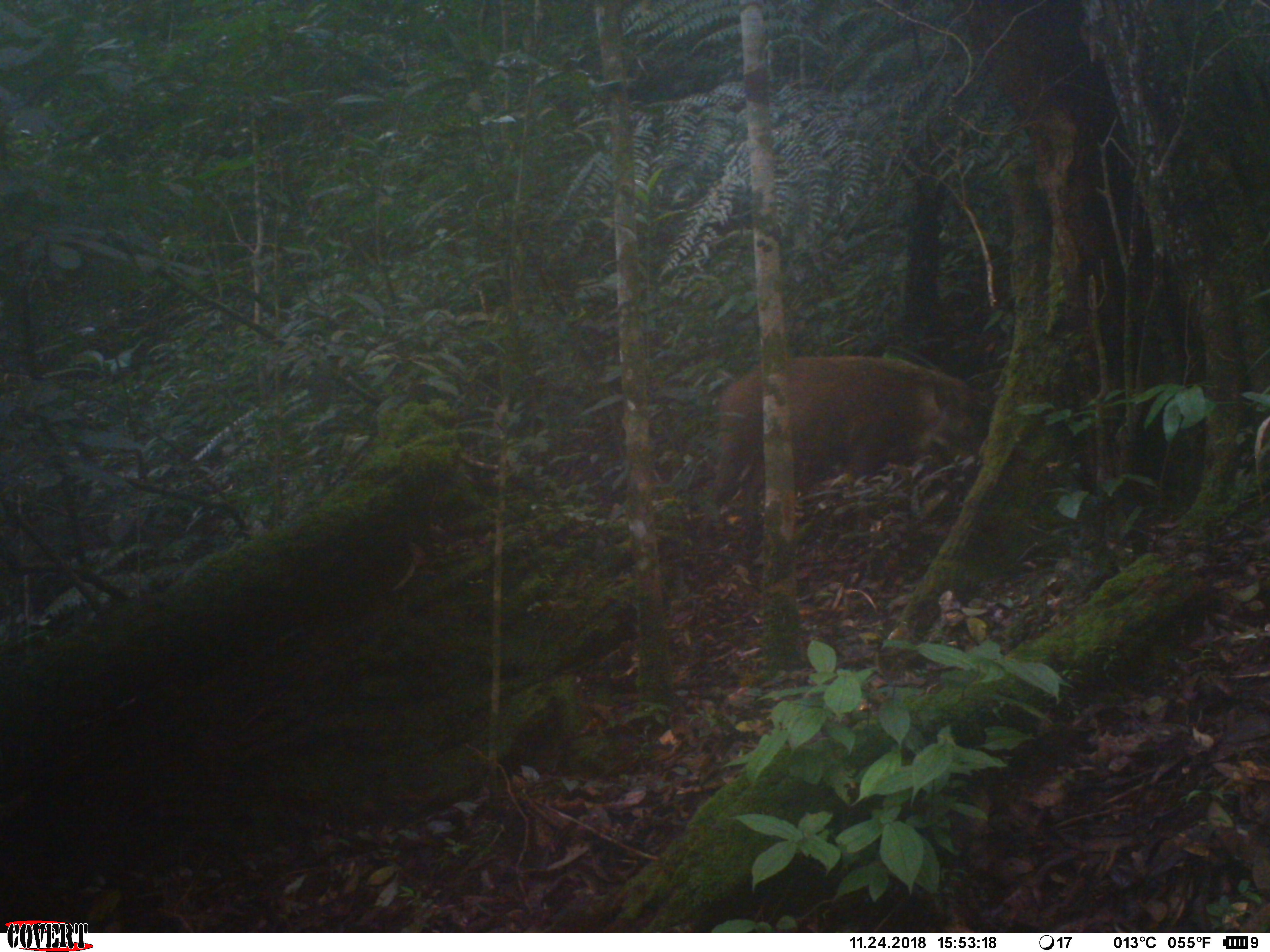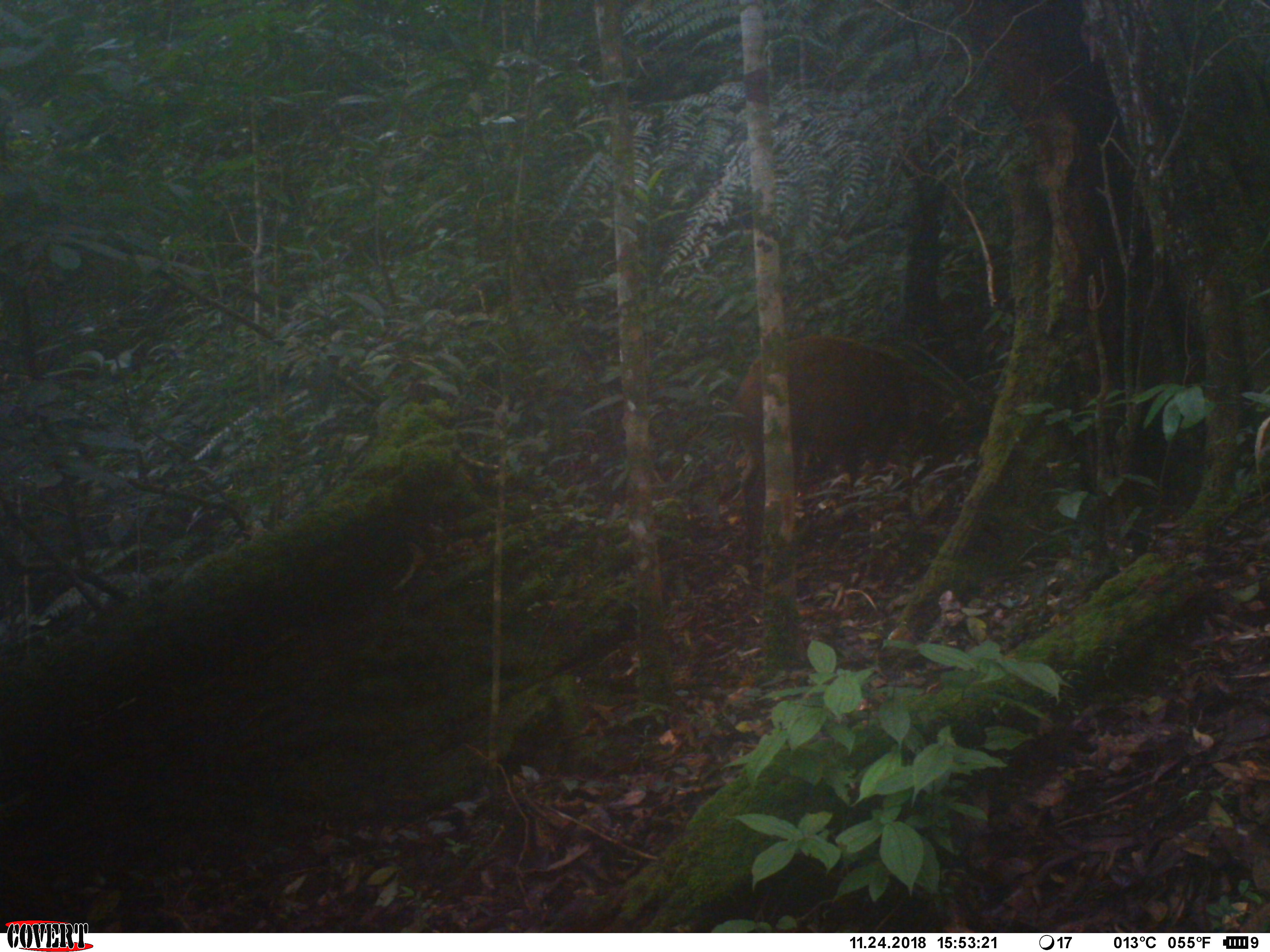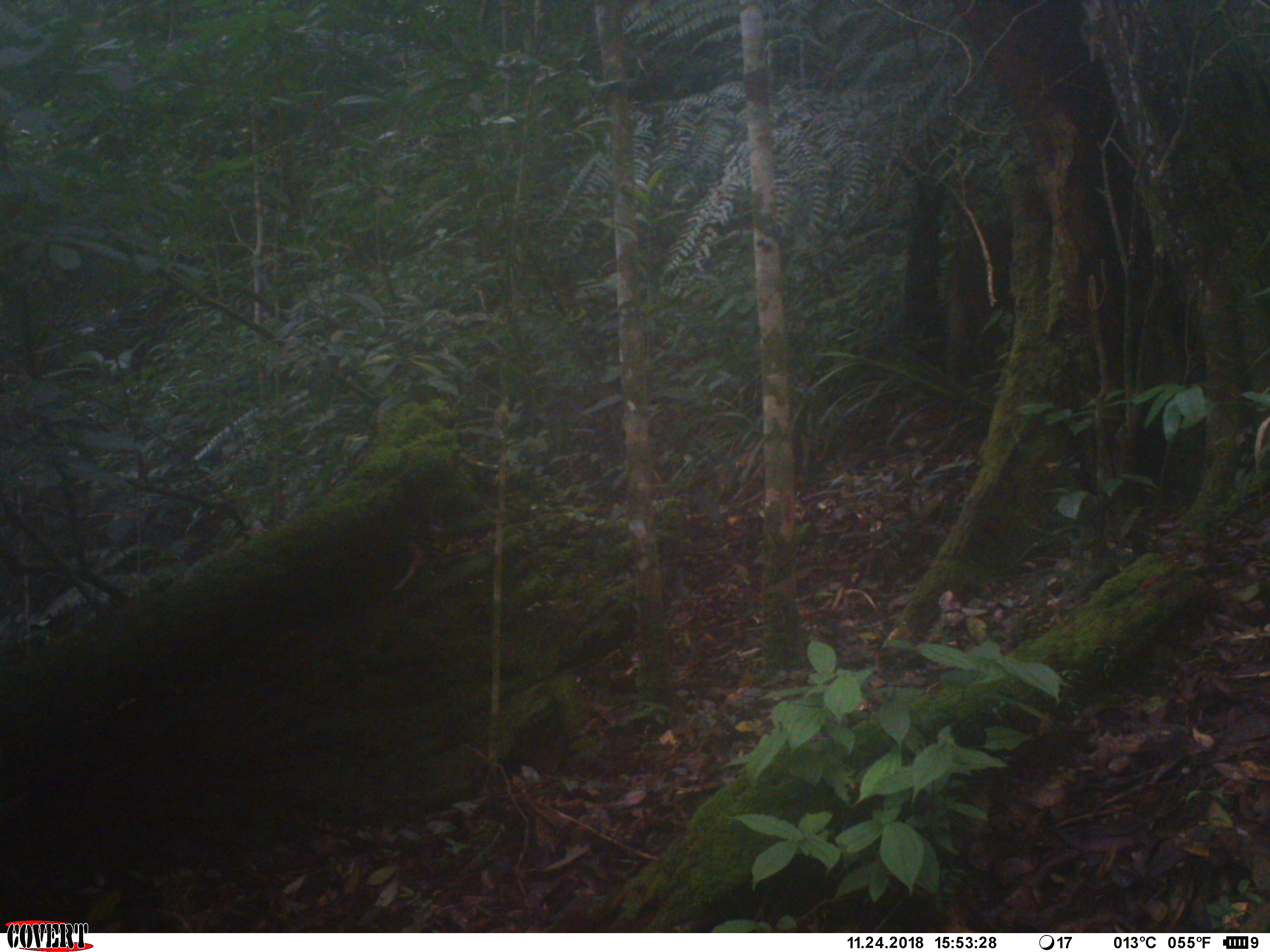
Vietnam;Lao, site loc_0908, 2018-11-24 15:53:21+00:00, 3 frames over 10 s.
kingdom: Animalia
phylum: Chordata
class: Mammalia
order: Artiodactyla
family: Suidae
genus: Sus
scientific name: Sus scrofa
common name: eurasian wild pig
Eurasian wild pig (Sus scrofa). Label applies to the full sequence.